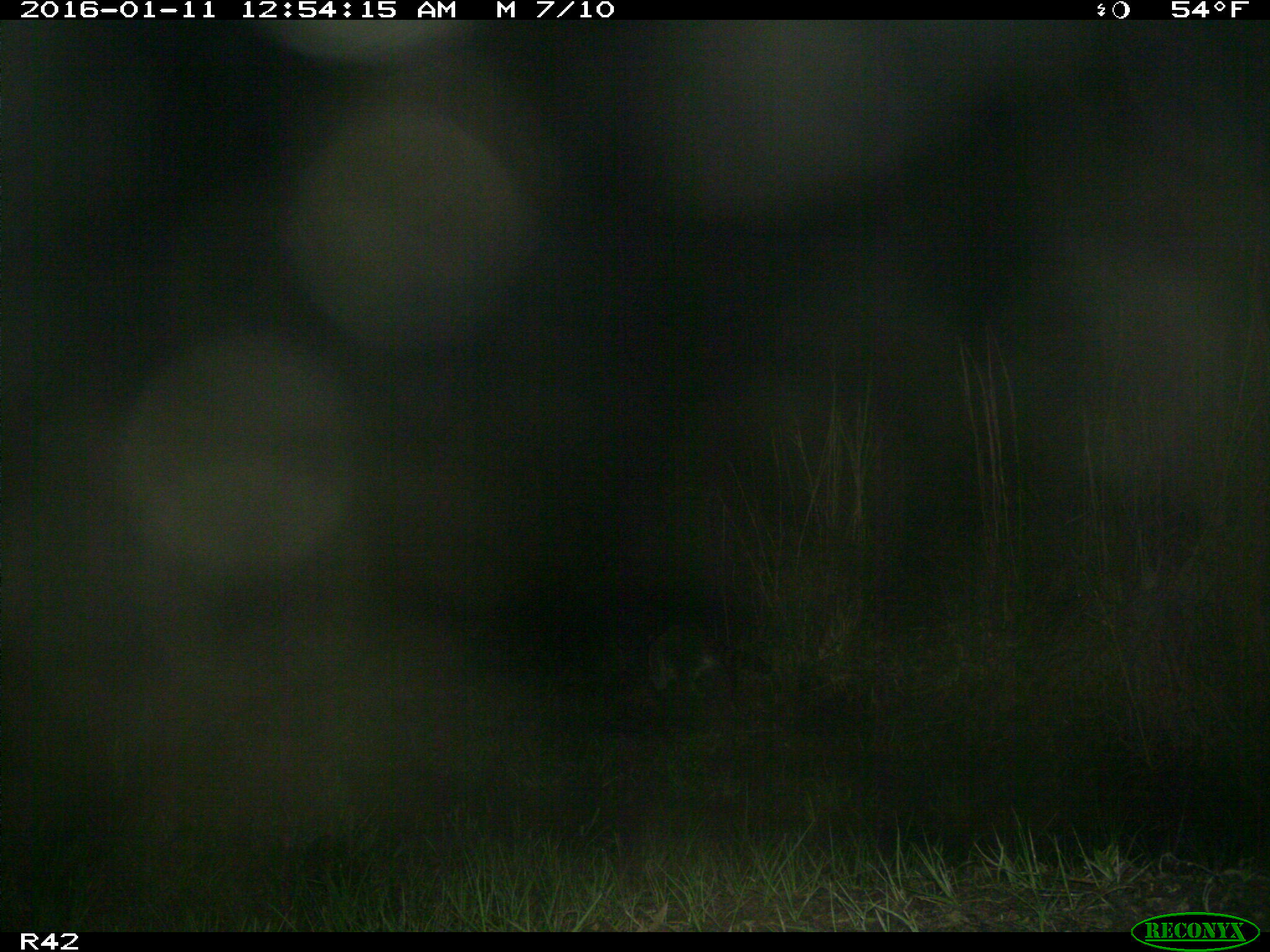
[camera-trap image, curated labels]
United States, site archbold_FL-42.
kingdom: Animalia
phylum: Chordata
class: Mammalia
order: Carnivora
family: Procyonidae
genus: Procyon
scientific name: Procyon lotor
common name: common raccoon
Procyon lotor (common raccoon).